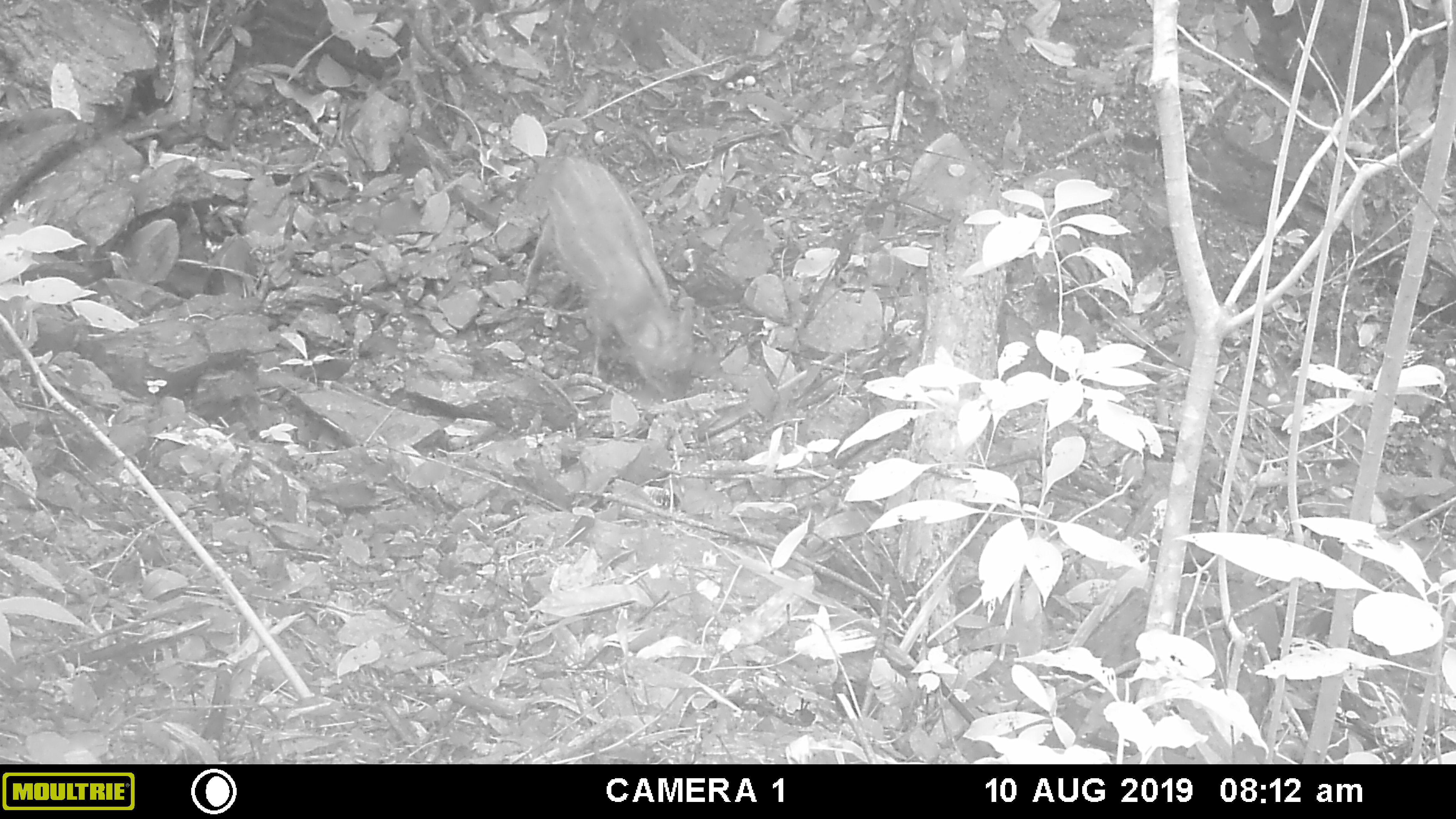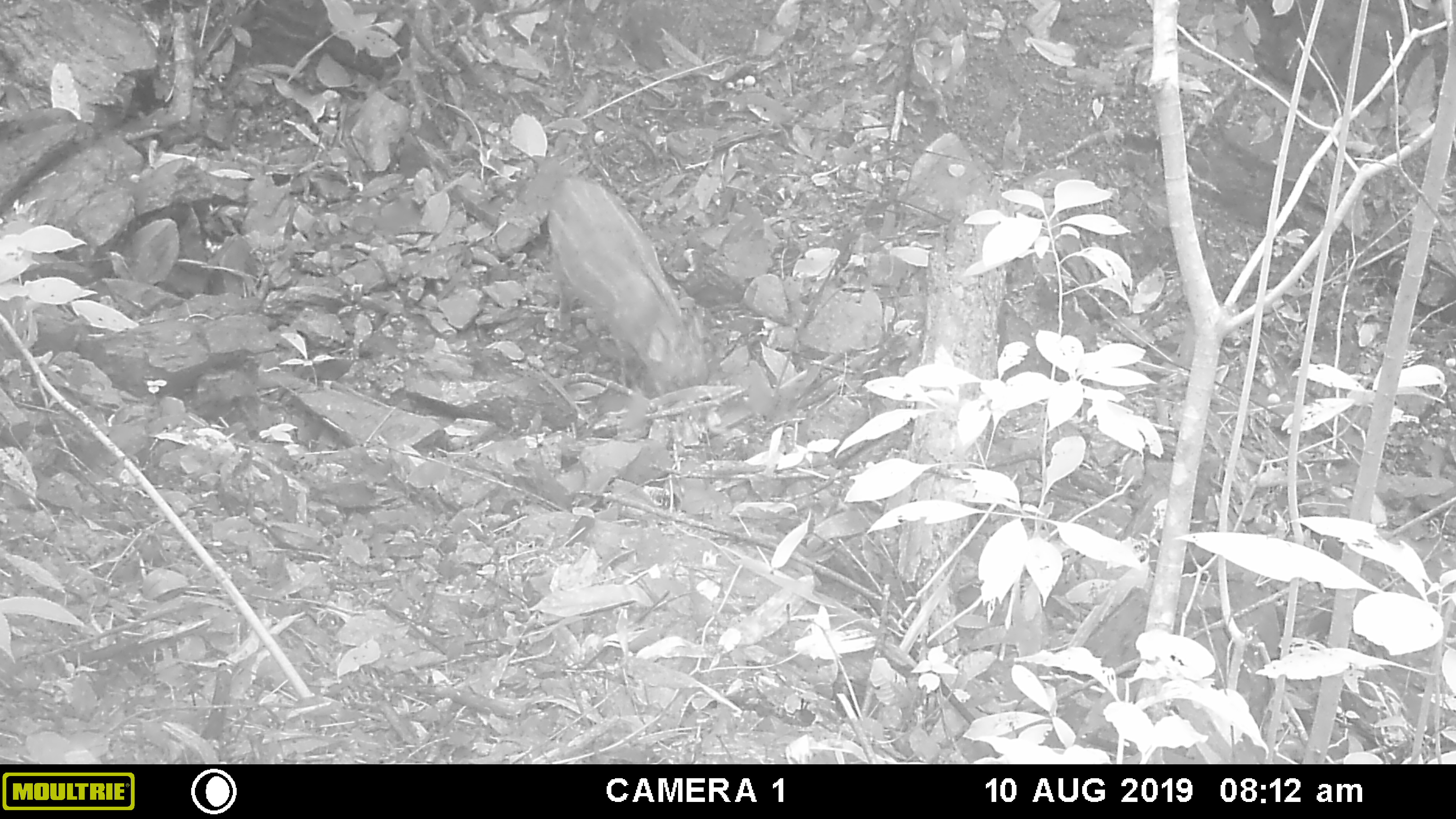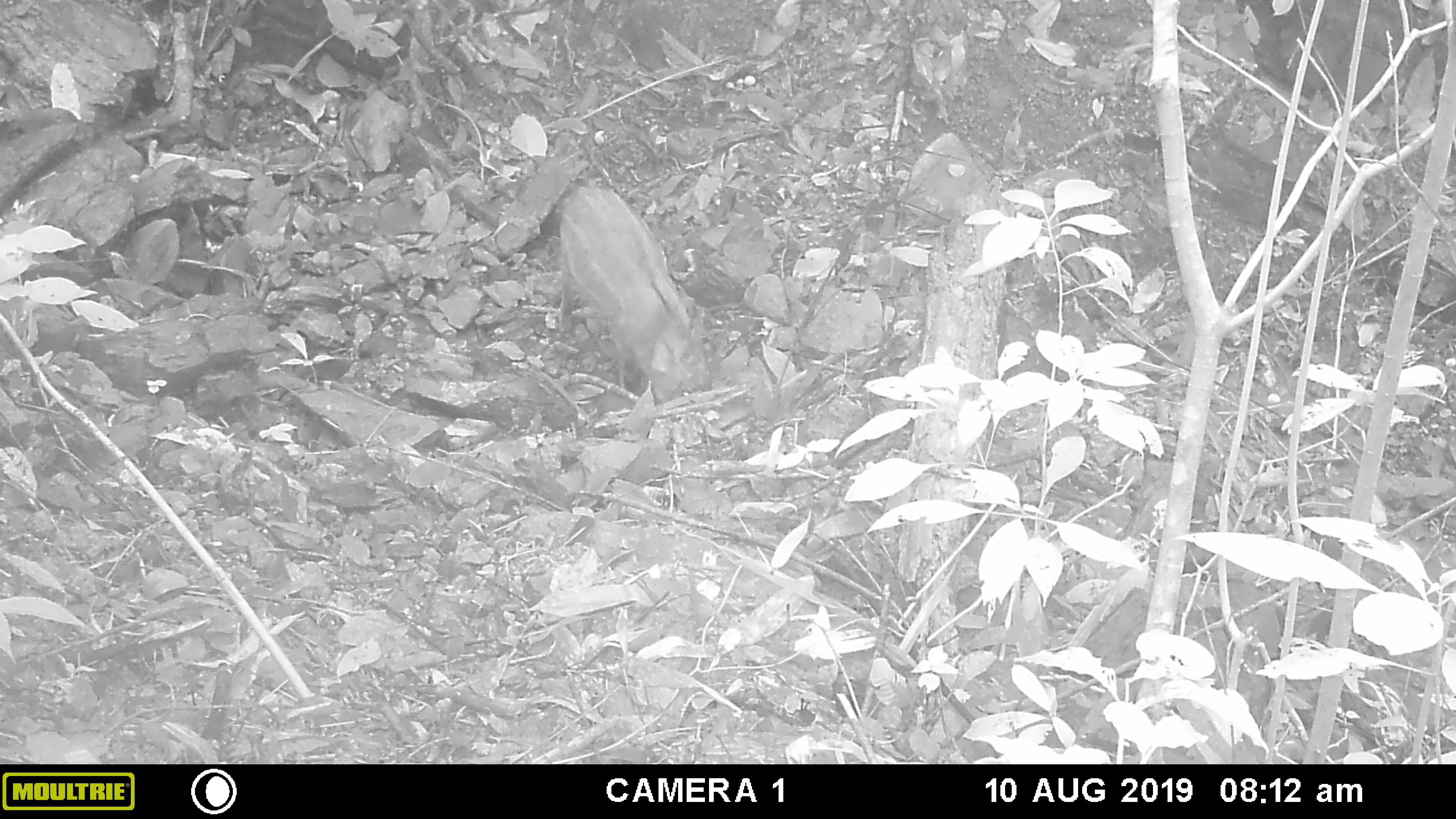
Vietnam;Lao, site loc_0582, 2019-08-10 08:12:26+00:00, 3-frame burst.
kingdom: Animalia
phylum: Chordata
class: Mammalia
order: Artiodactyla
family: Suidae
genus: Sus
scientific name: Sus scrofa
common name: eurasian wild pig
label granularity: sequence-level